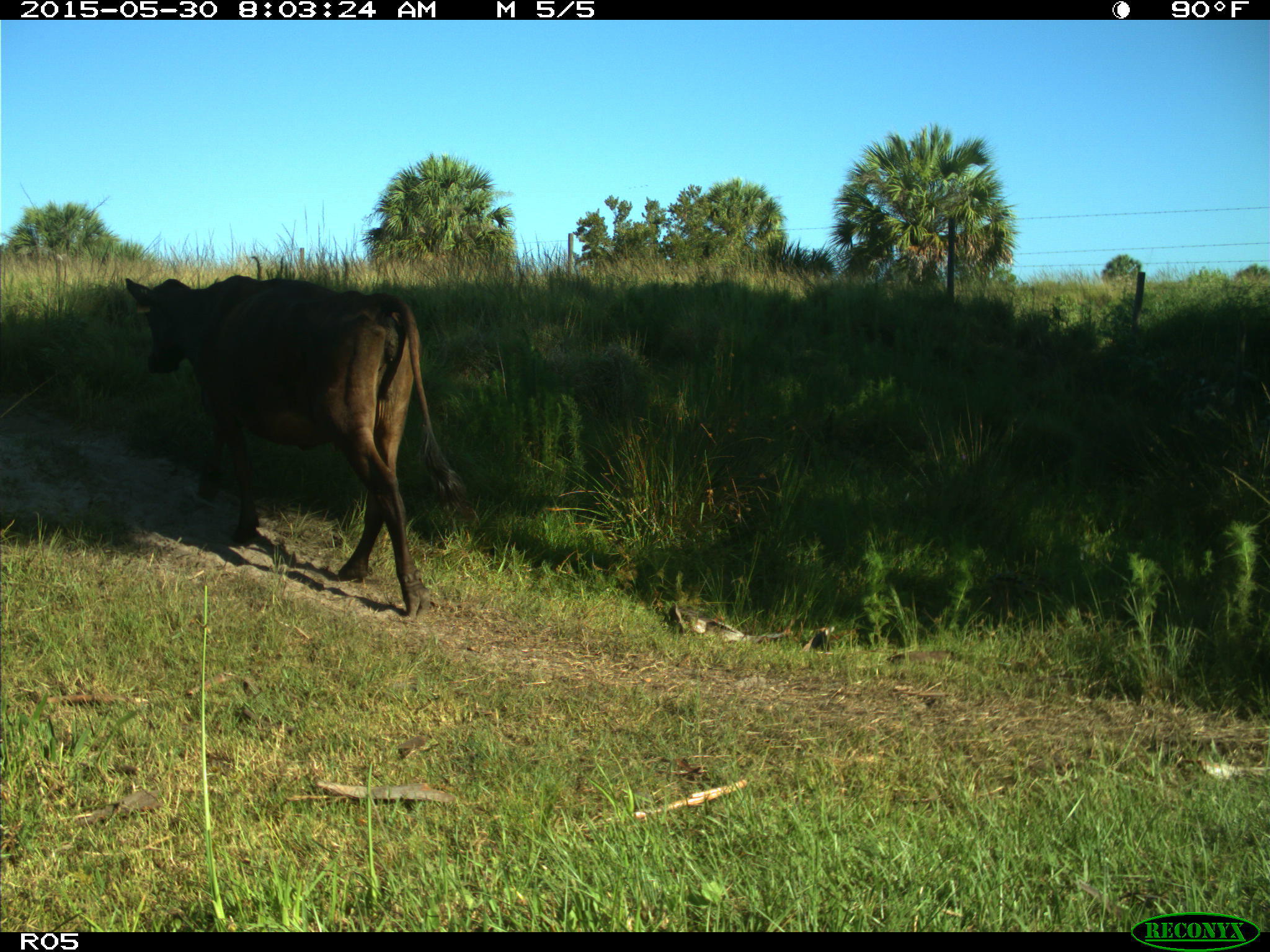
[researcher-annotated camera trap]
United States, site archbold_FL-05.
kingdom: Animalia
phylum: Chordata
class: Mammalia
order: Artiodactyla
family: Bovidae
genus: Bos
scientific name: Bos taurus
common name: domestic cow